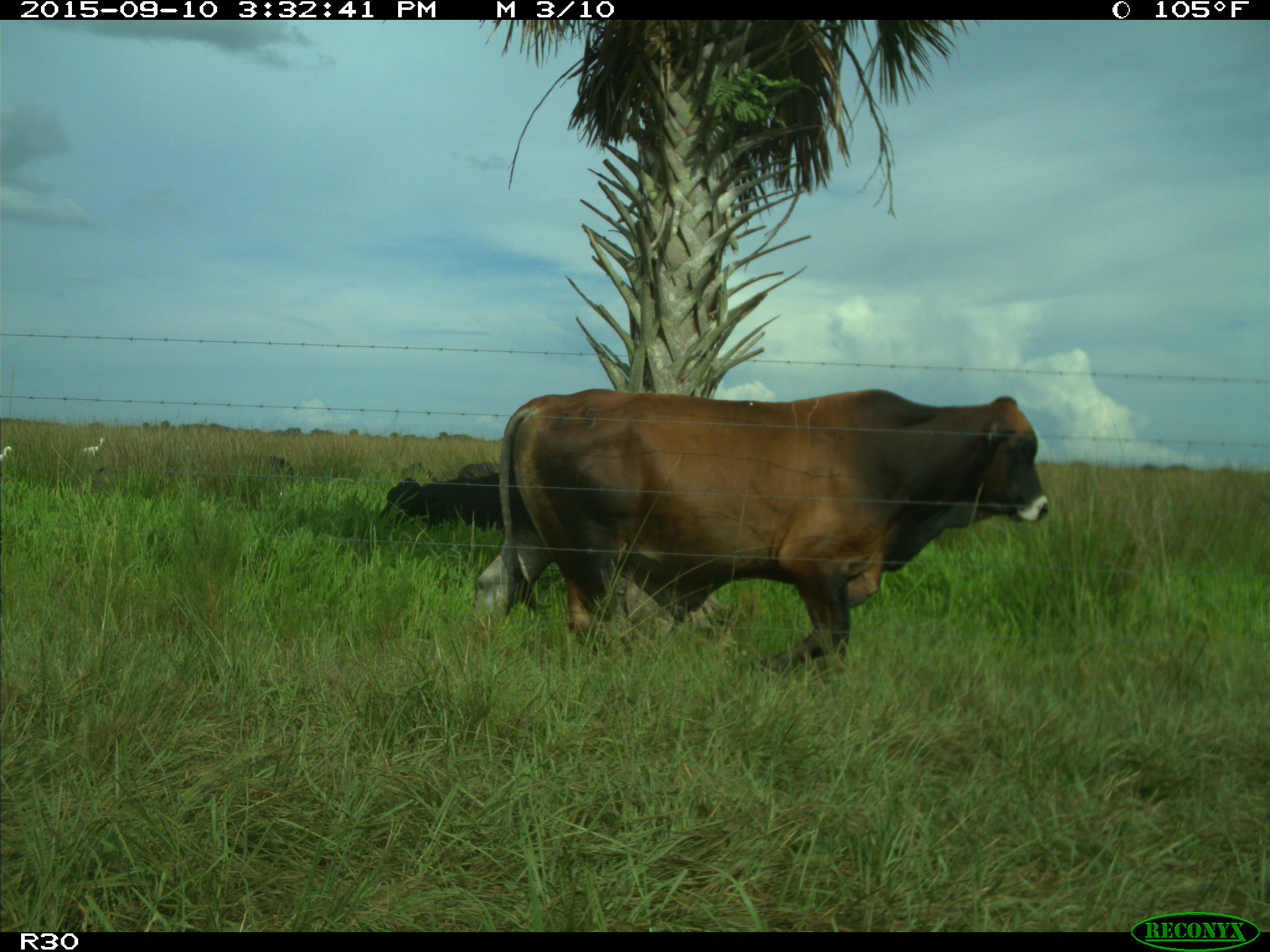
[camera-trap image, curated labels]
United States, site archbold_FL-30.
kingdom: Animalia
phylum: Chordata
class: Mammalia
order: Artiodactyla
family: Bovidae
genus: Bos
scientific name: Bos taurus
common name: domestic cow